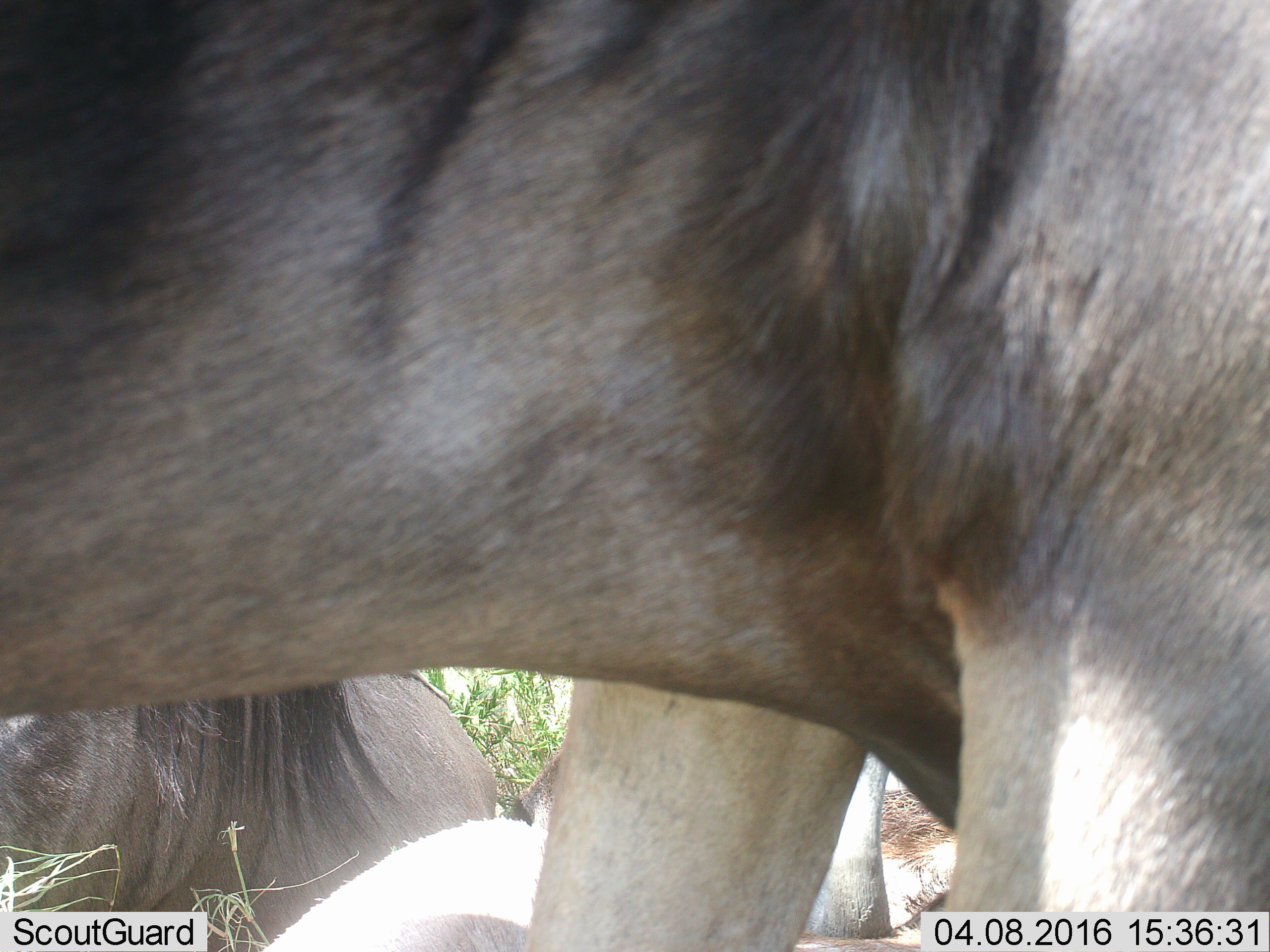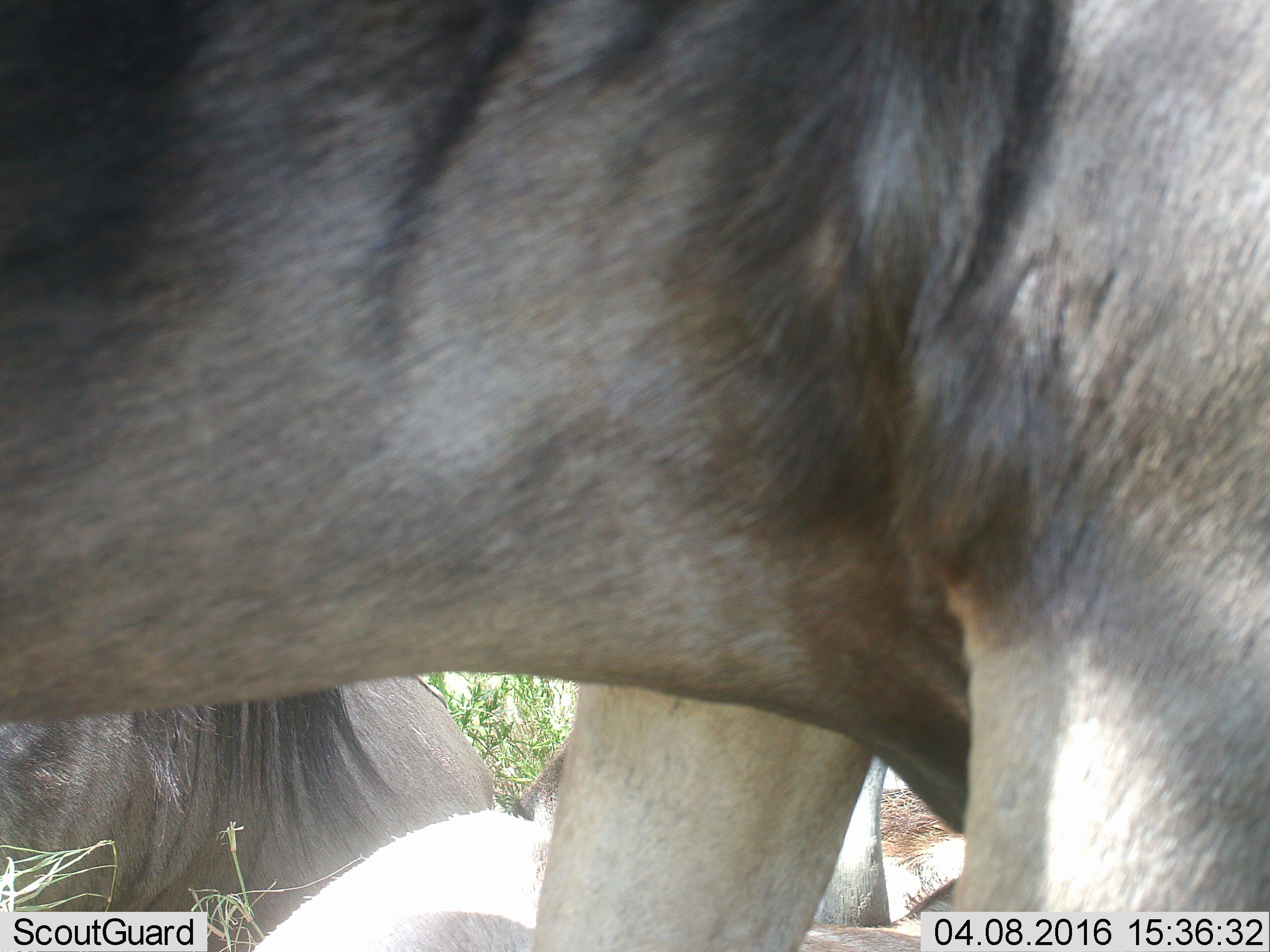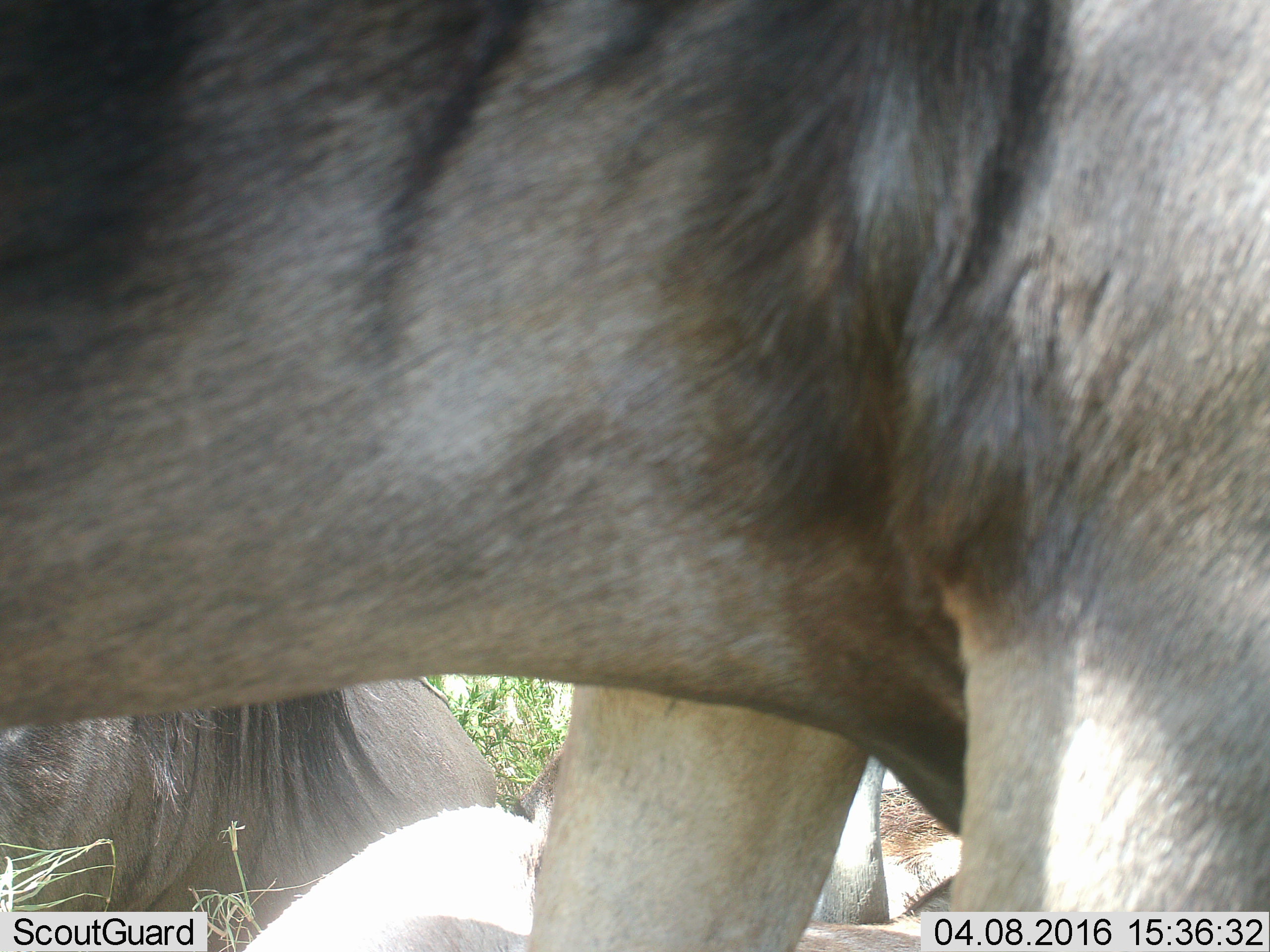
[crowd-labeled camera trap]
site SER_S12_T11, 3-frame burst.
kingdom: Animalia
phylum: Chordata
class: Mammalia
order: Artiodactyla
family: Bovidae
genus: Connochaetes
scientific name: Connochaetes taurinus taurinus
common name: blue wildebeest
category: wildebeestblue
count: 3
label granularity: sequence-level